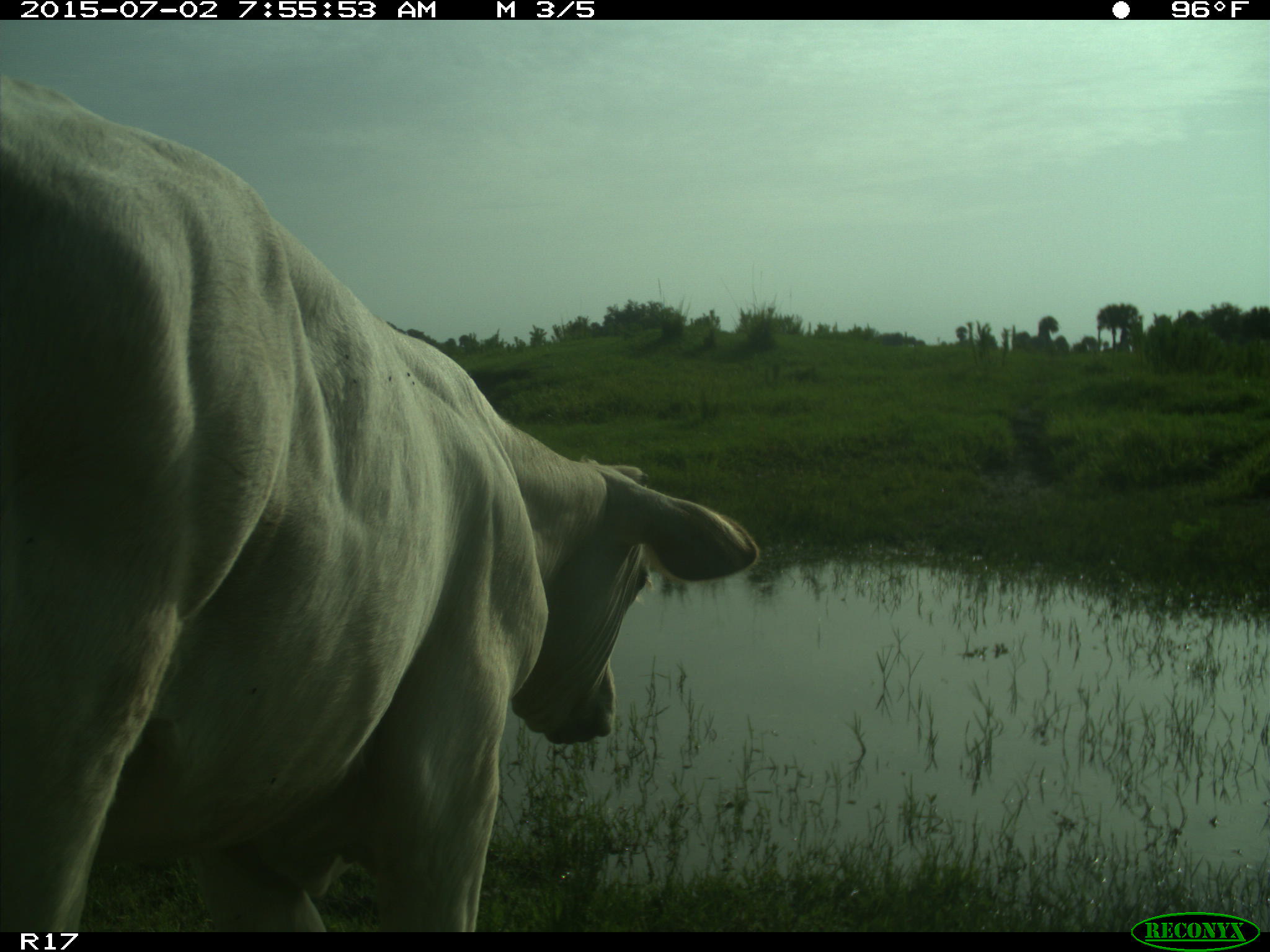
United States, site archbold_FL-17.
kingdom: Animalia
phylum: Chordata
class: Mammalia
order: Artiodactyla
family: Bovidae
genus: Bos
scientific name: Bos taurus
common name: domestic cow